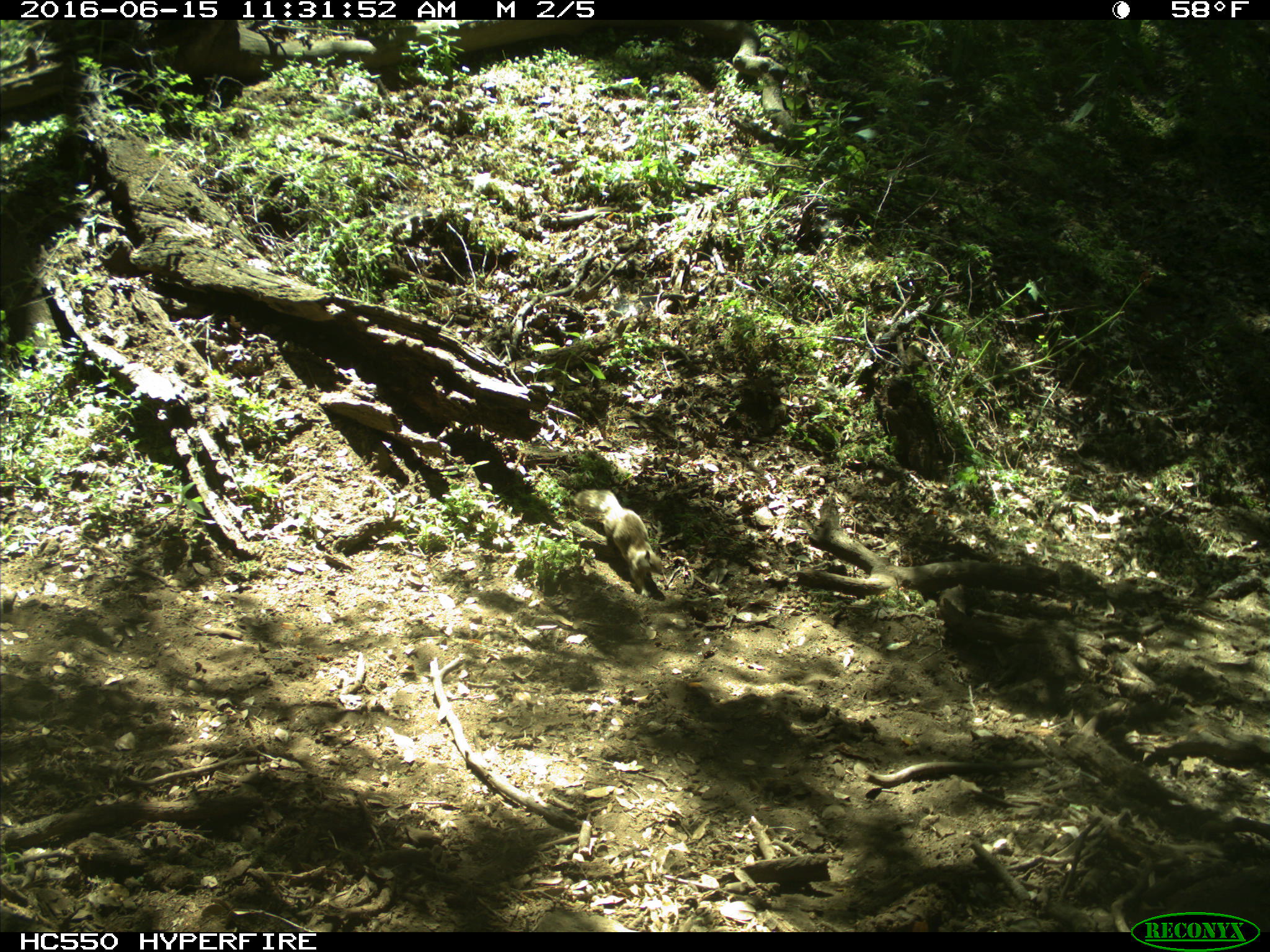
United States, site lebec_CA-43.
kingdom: Animalia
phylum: Chordata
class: Mammalia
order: Rodentia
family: Sciuridae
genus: Otospermophilus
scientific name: Otospermophilus beecheyi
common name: california ground squirrel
Otospermophilus beecheyi (california ground squirrel).